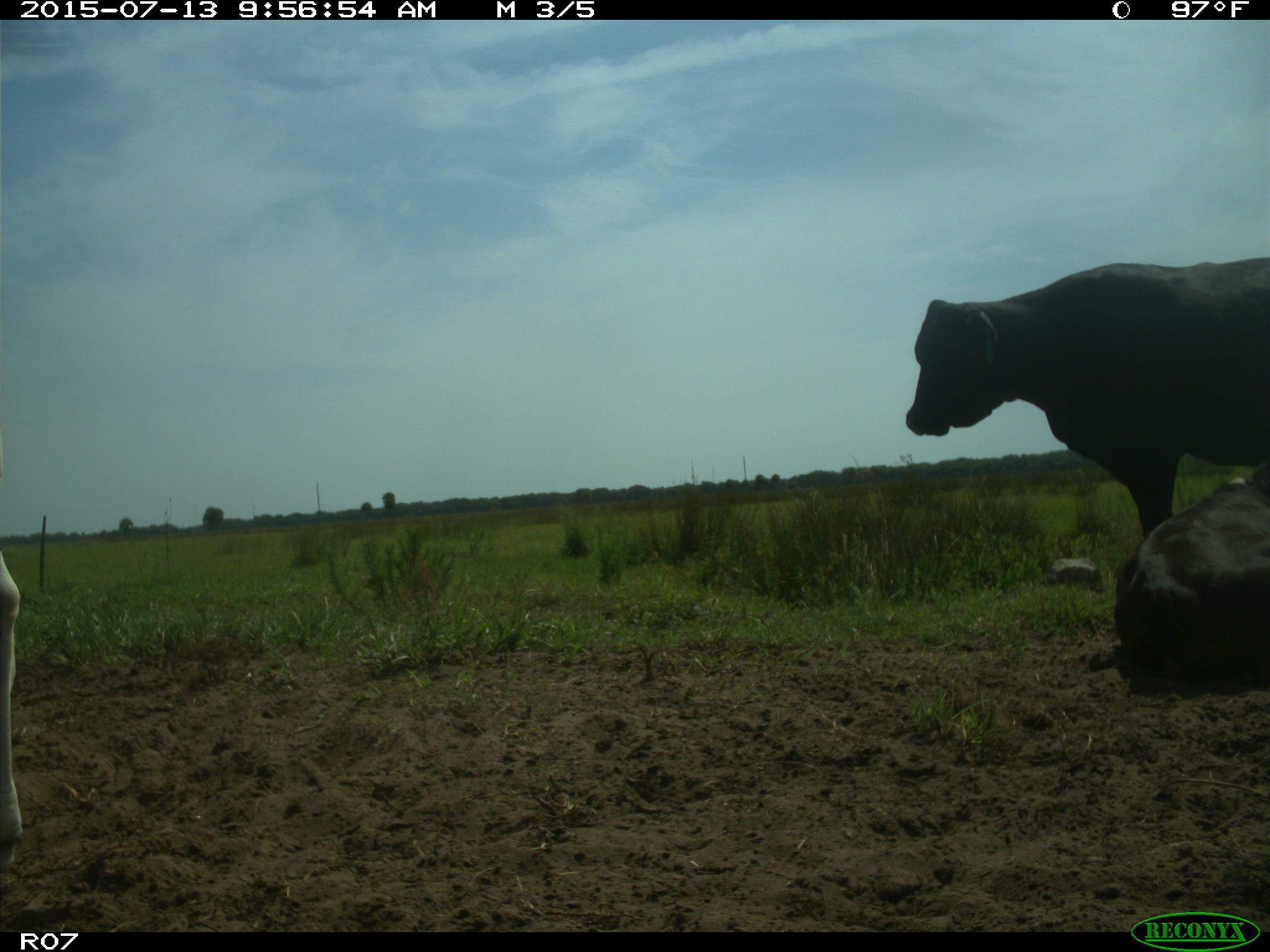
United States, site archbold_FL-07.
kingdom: Animalia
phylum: Chordata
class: Mammalia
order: Artiodactyla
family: Bovidae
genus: Bos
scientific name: Bos taurus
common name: domestic cow